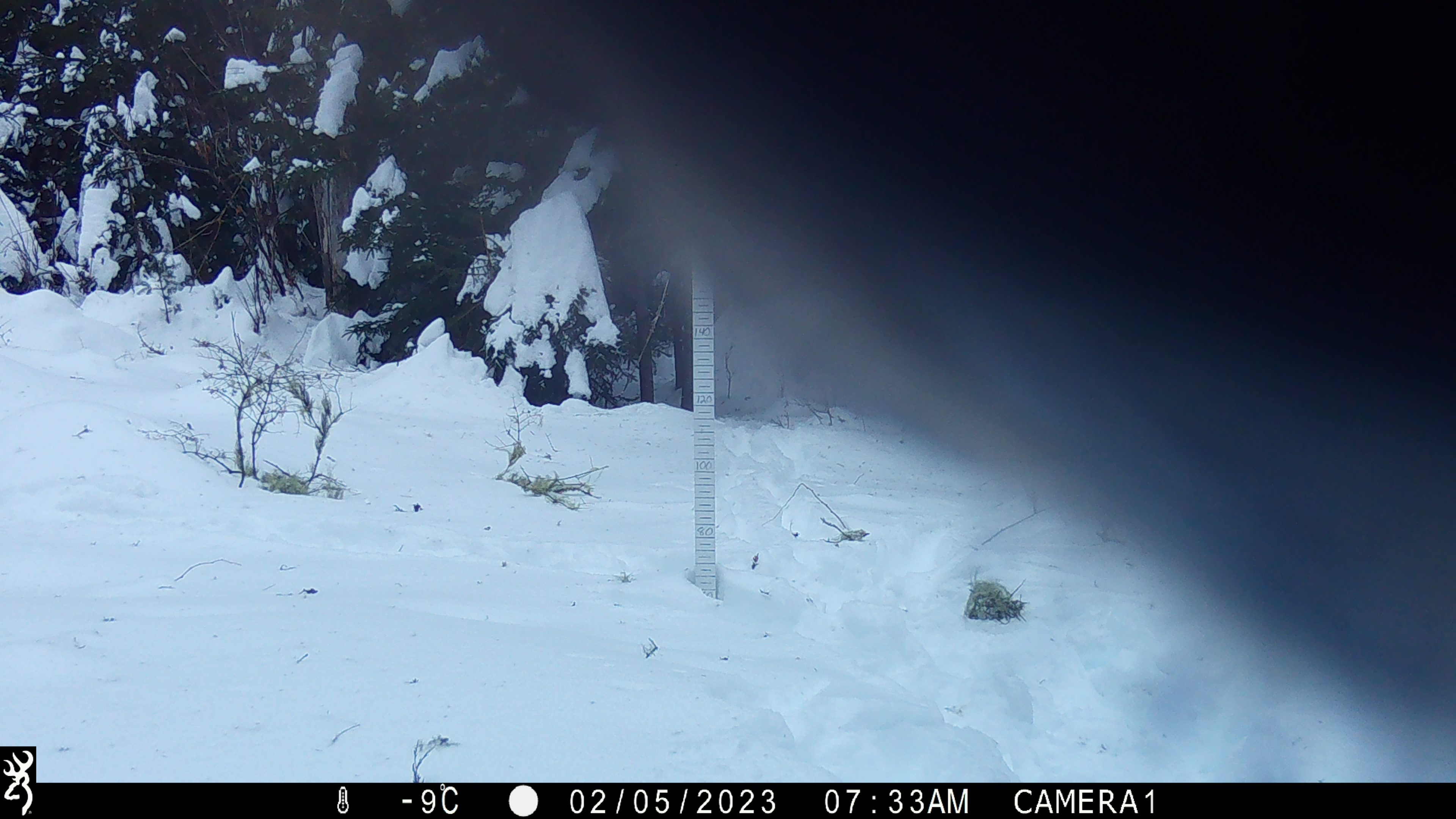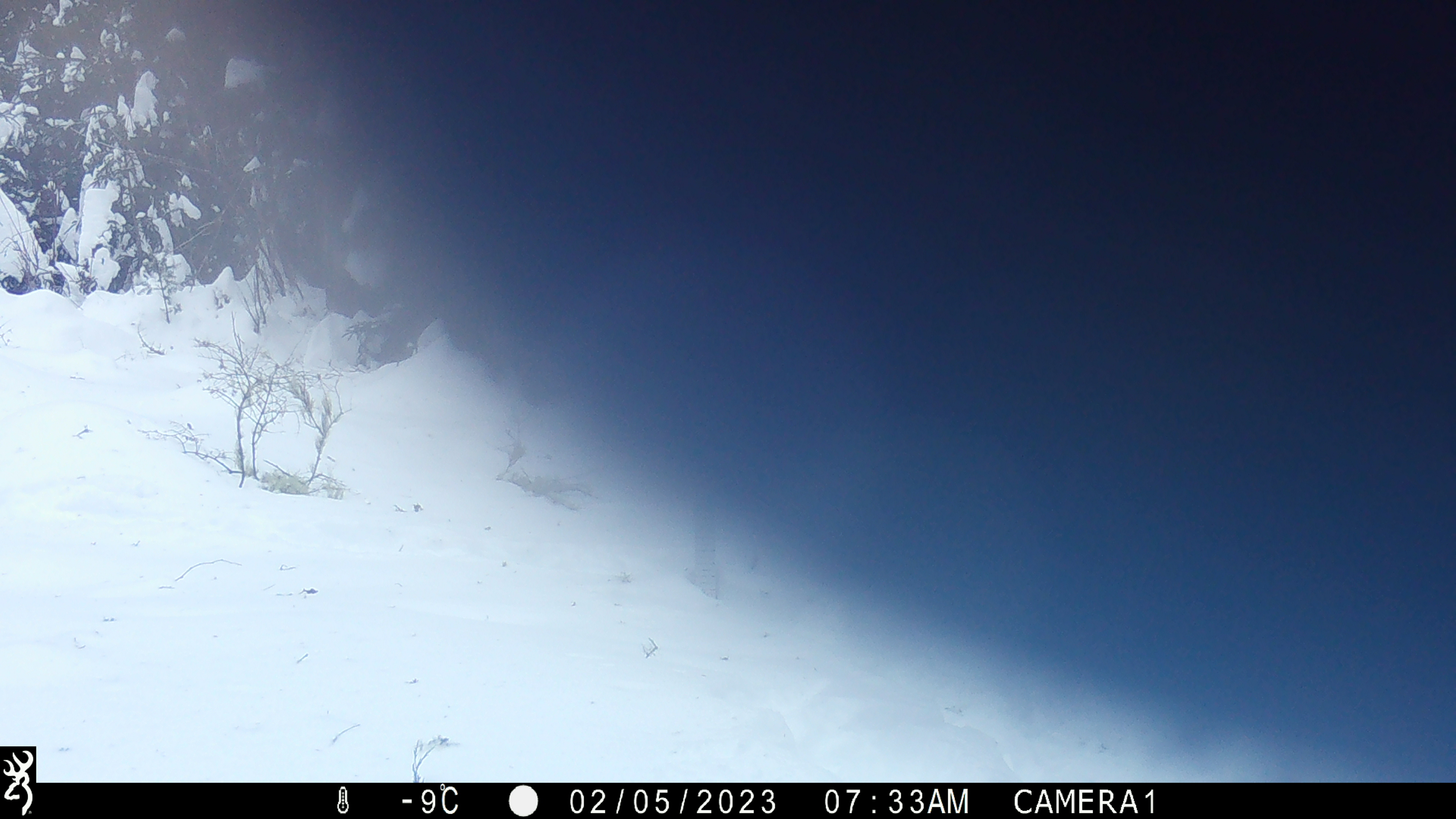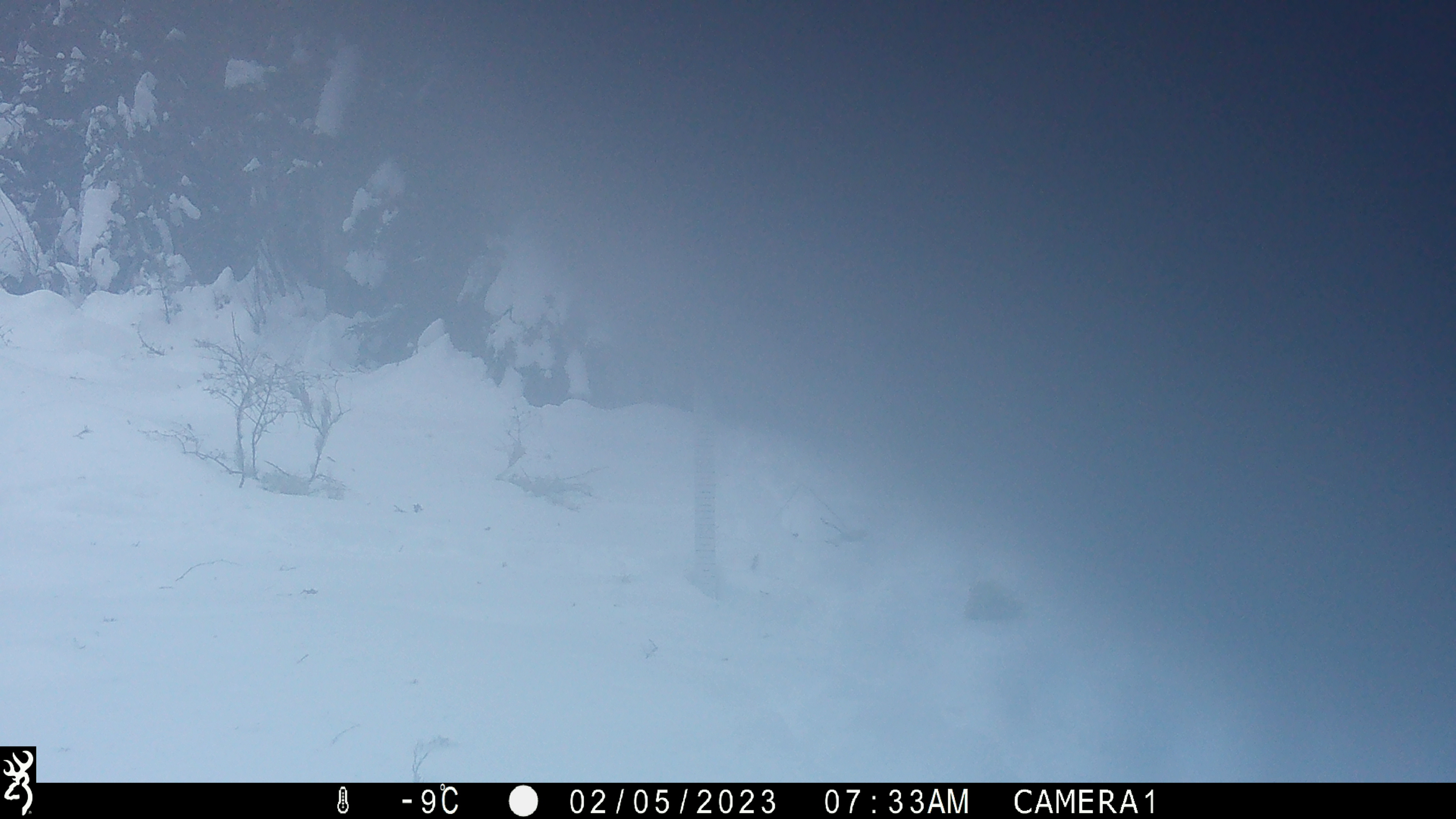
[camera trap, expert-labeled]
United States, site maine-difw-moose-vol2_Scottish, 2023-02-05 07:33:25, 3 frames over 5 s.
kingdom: Animalia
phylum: Chordata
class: Mammalia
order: Artiodactyla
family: Cervidae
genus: Alces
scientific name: Alces alces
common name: moose